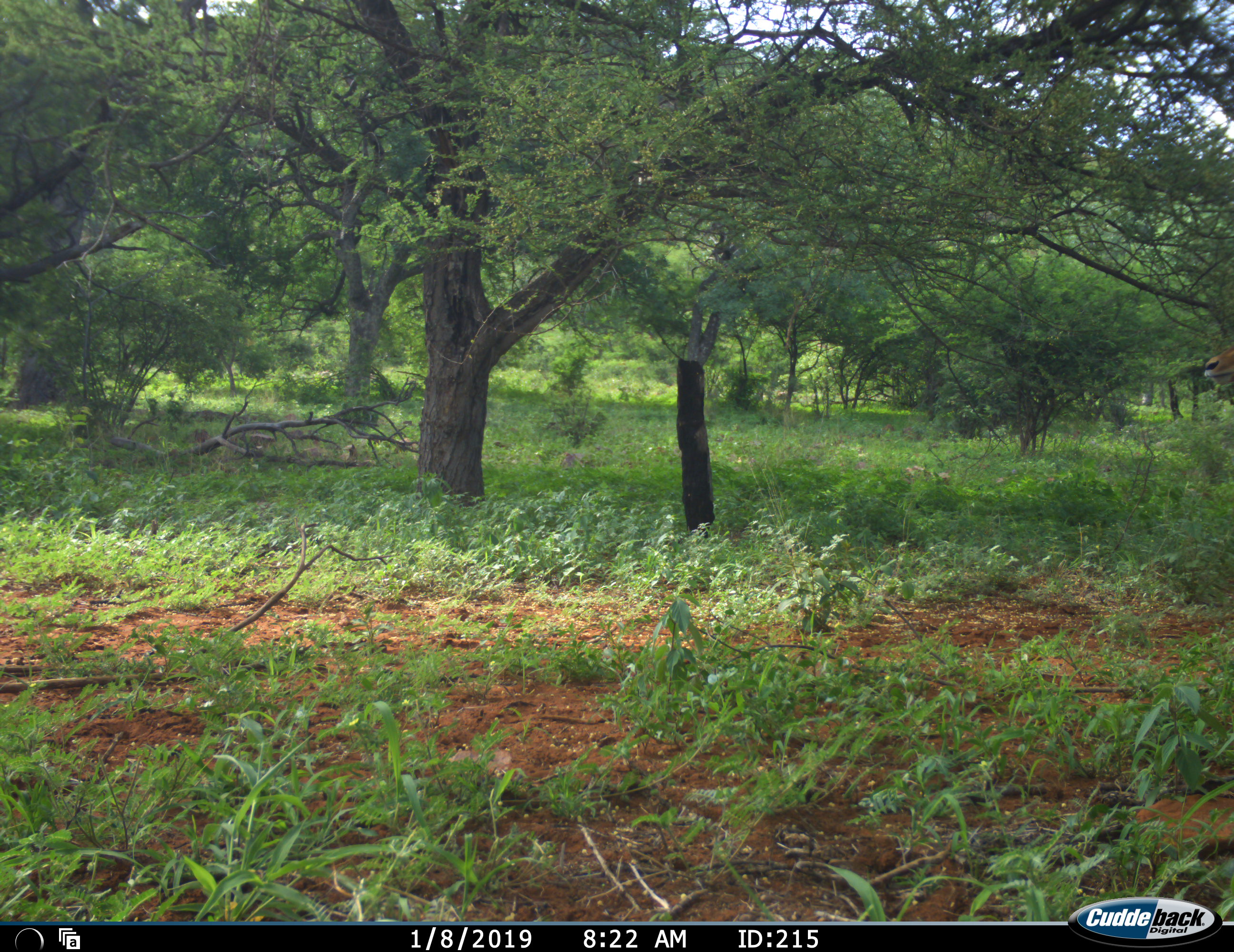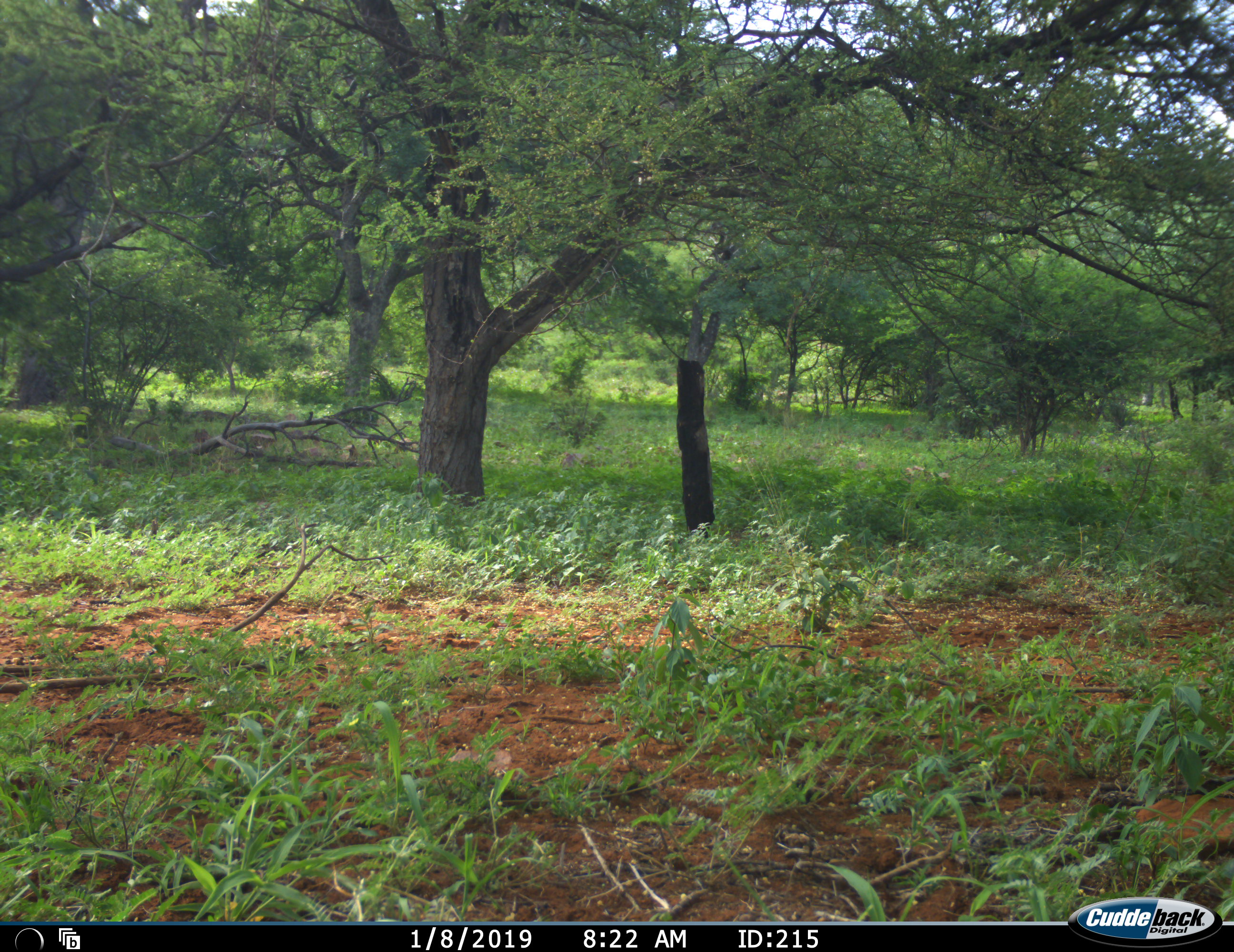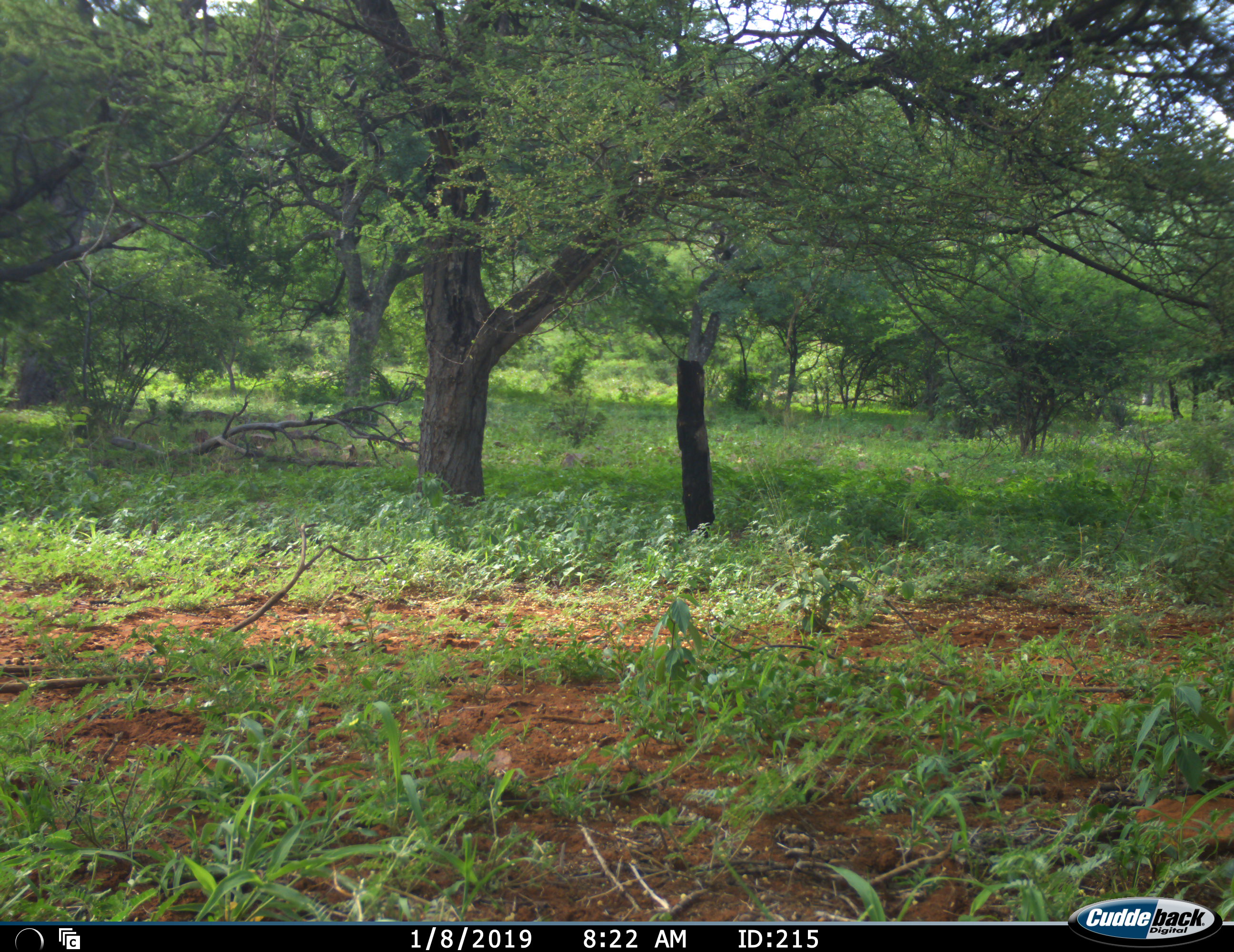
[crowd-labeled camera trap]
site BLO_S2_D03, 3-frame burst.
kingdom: Animalia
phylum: Chordata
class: Mammalia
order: Artiodactyla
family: Bovidae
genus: Aepyceros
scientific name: Aepyceros melampus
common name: impala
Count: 1.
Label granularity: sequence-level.